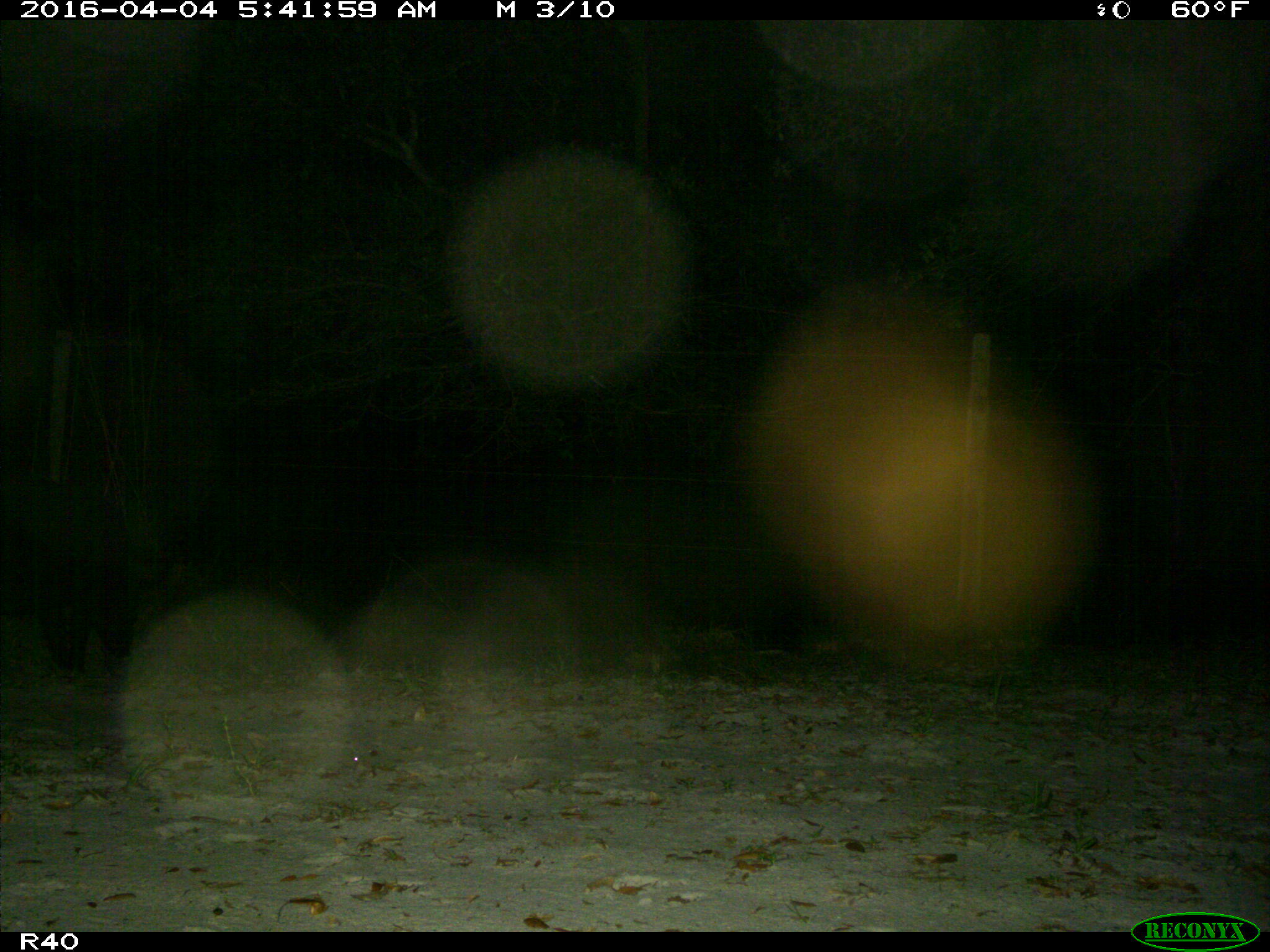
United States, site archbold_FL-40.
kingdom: Animalia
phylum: Chordata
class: Mammalia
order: Artiodactyla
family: Suidae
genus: Sus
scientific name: Sus scrofa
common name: wild boar